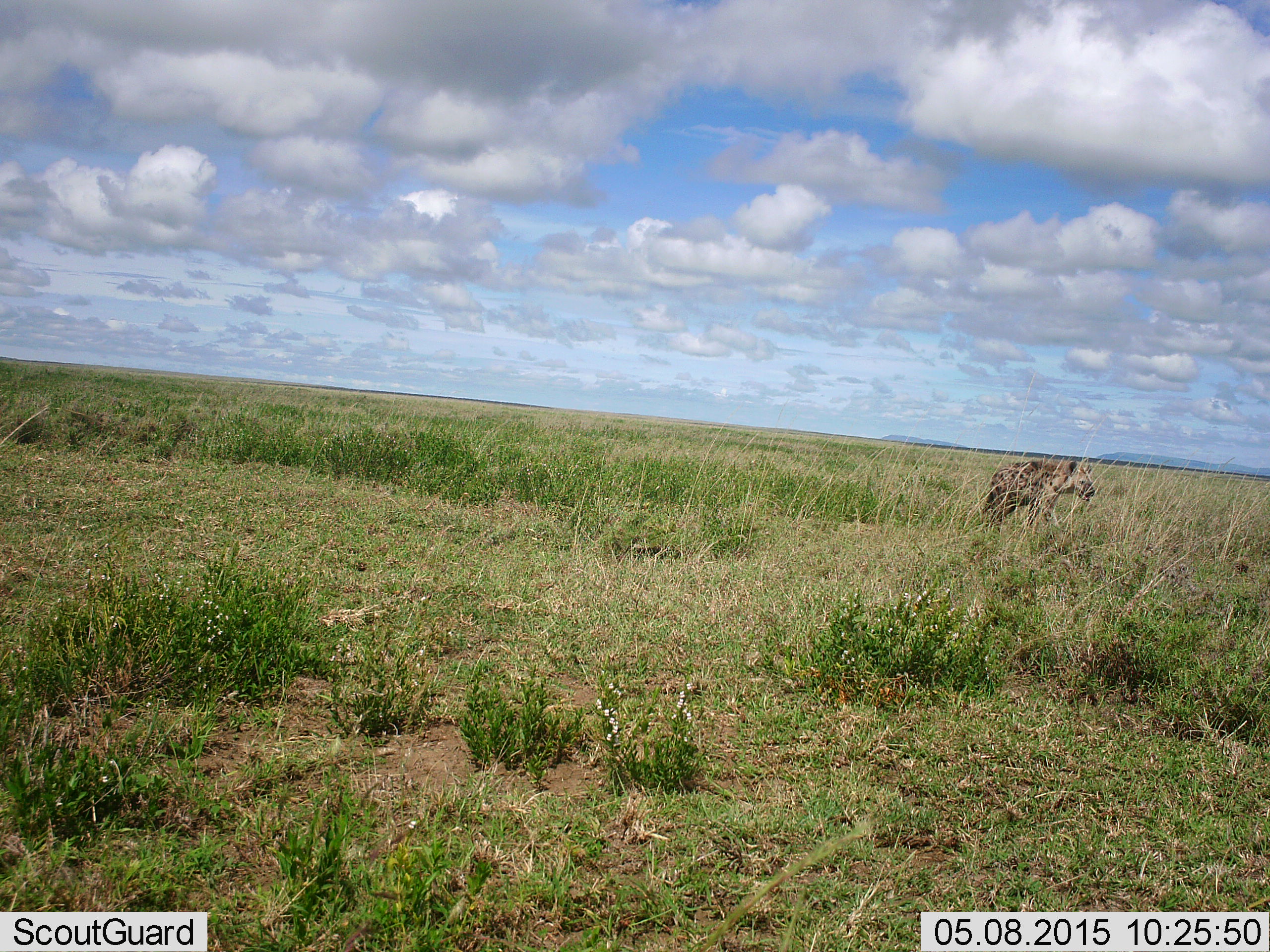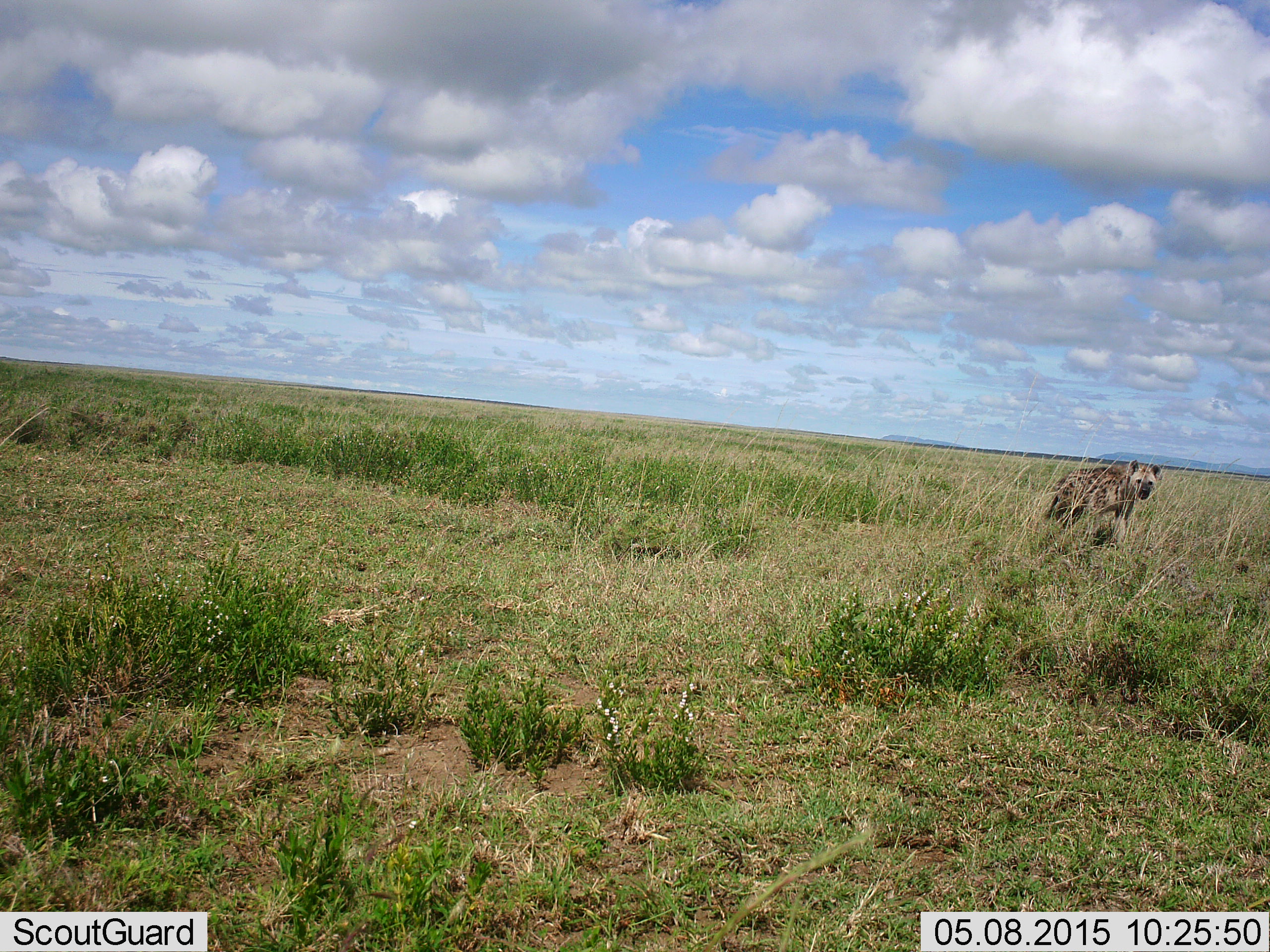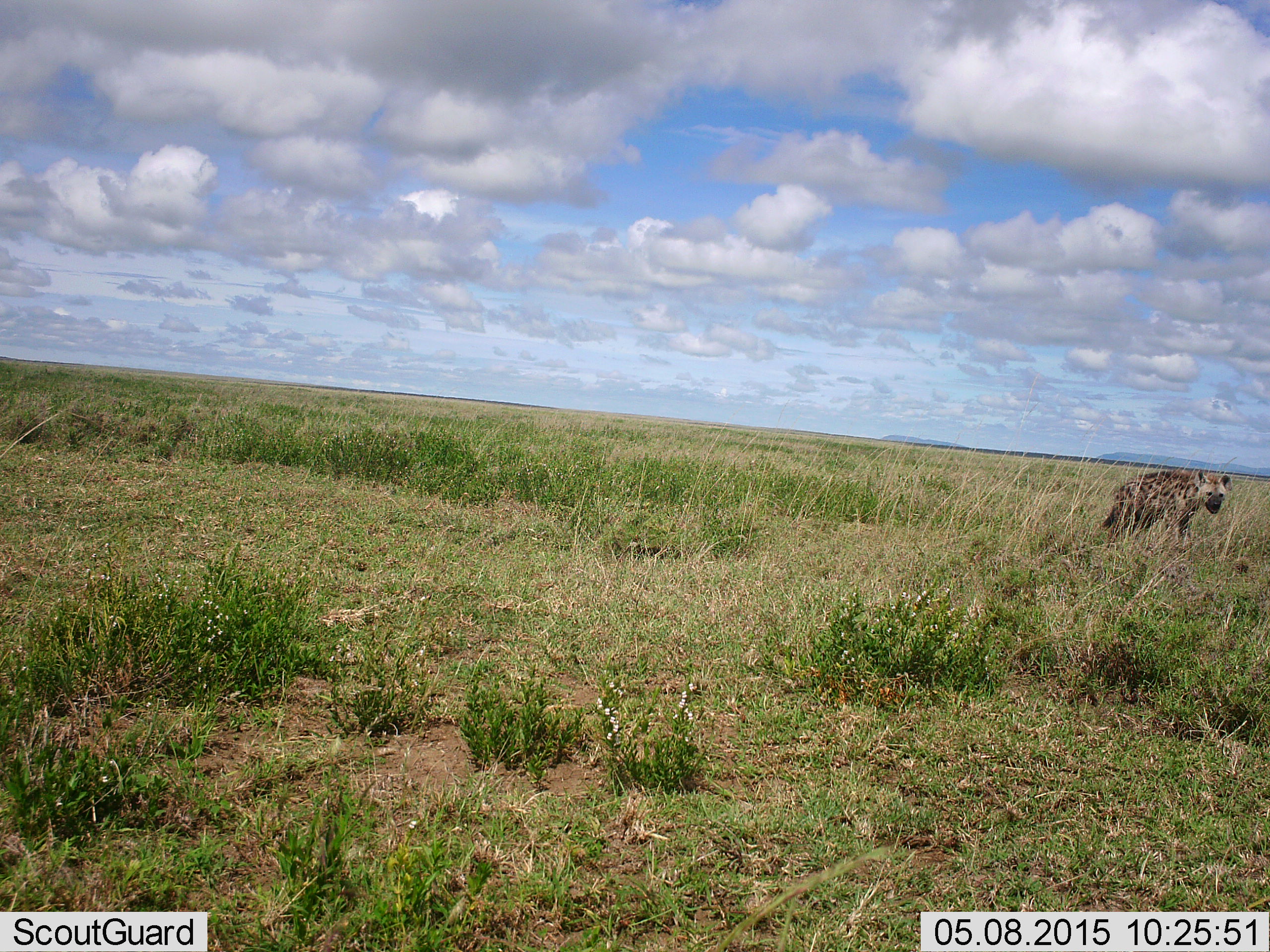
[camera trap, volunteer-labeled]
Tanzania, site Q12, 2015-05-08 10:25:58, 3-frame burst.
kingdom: Animalia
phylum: Chordata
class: Mammalia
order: Carnivora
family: Hyaenidae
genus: Crocuta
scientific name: Crocuta crocuta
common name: spotted hyena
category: hyenaspotted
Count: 1.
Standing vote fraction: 10%.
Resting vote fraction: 0%.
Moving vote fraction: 90%.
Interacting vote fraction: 0%.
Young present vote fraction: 0%.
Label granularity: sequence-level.